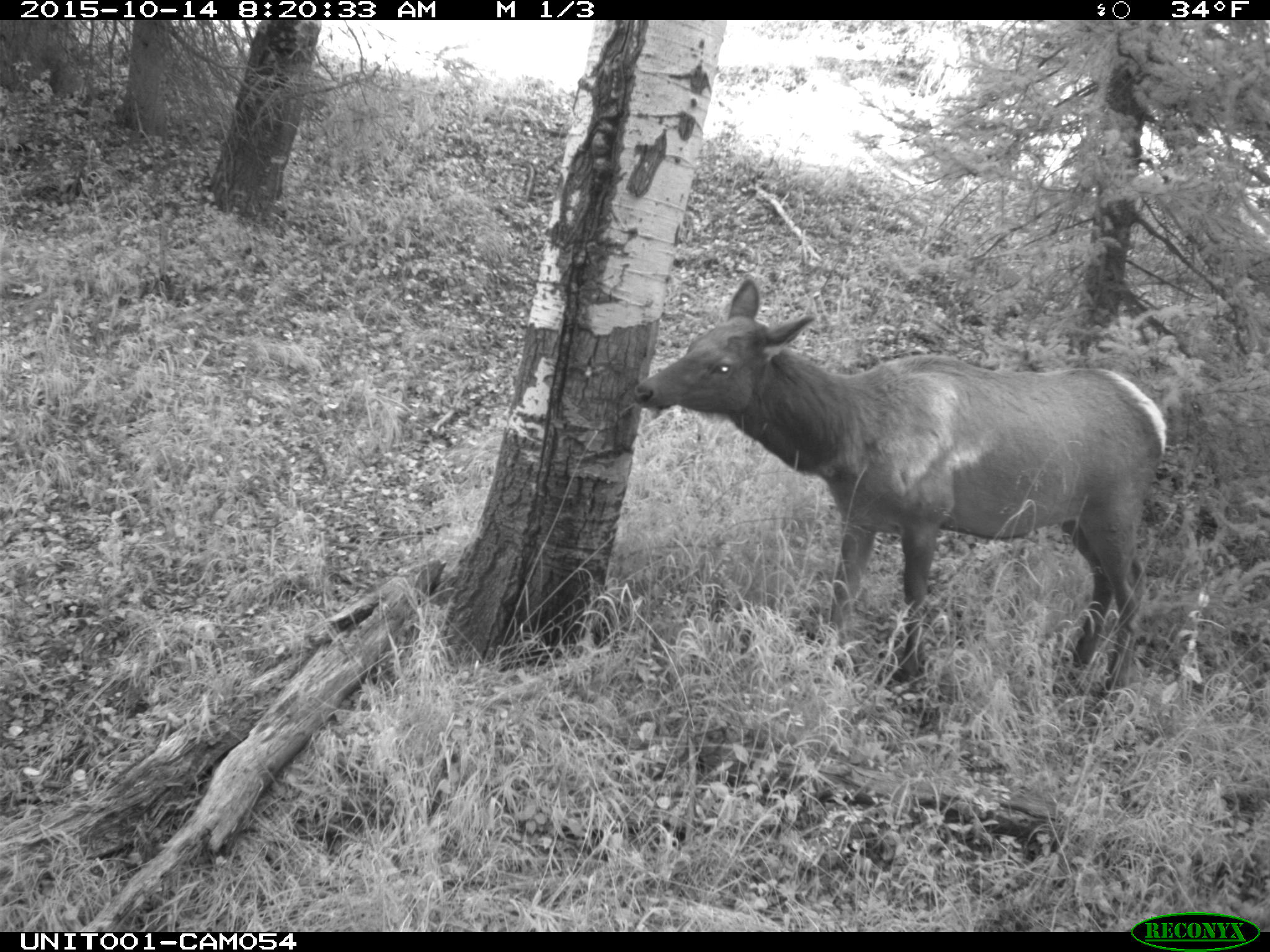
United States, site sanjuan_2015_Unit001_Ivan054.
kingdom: Animalia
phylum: Chordata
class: Mammalia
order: Artiodactyla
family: Cervidae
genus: Cervus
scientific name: Cervus elaphus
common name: red deer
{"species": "Cervus elaphus (red deer)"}